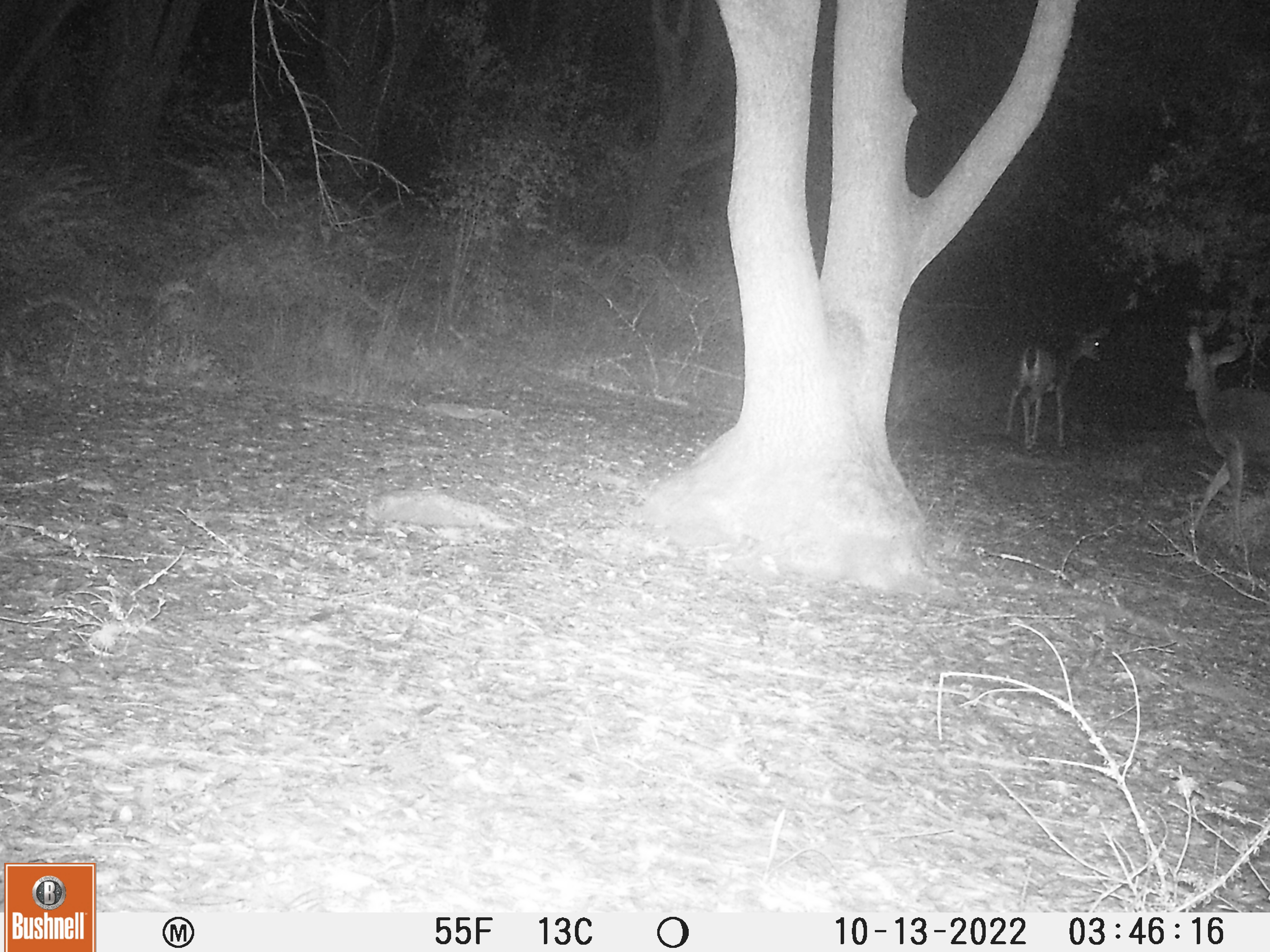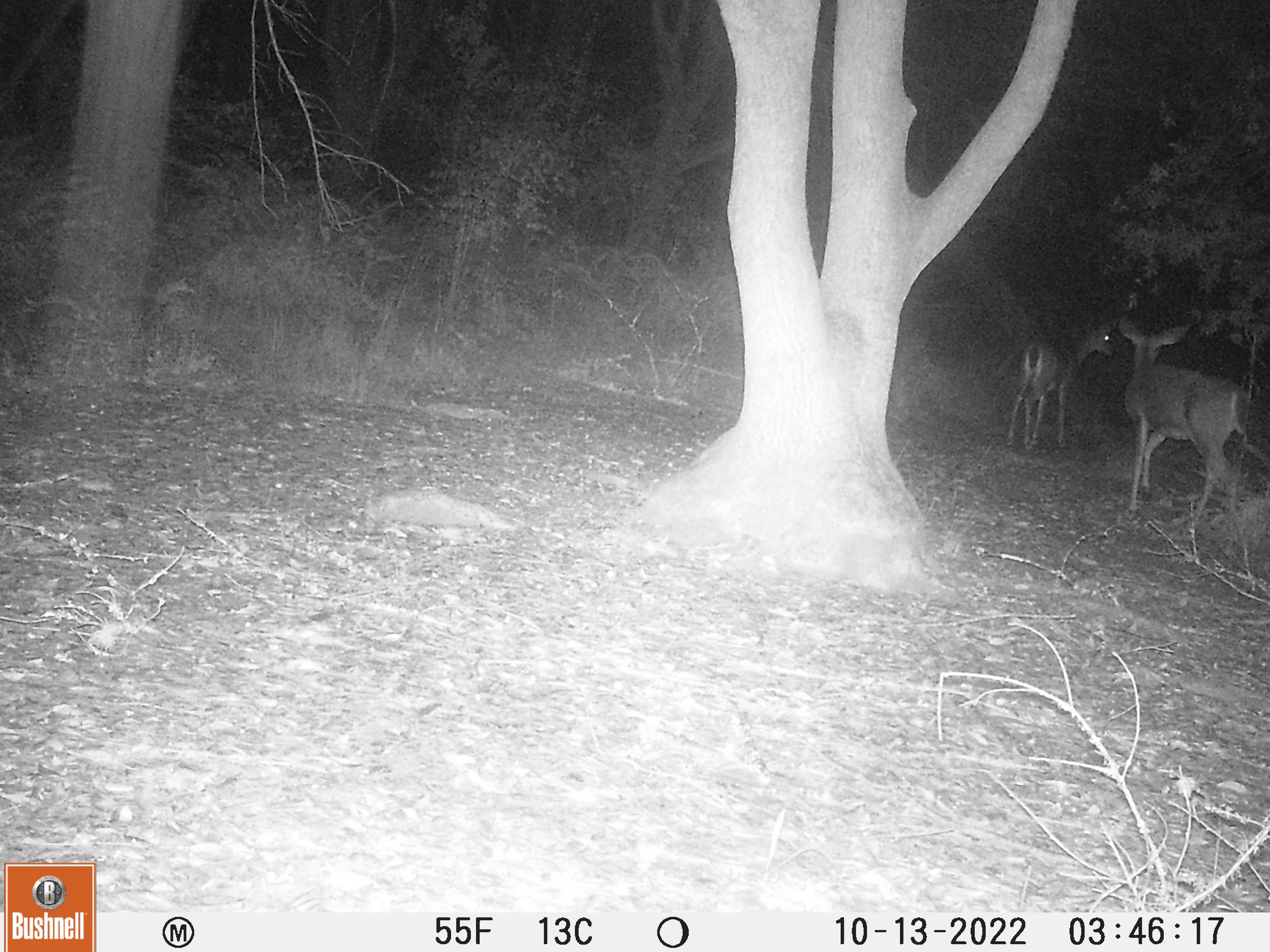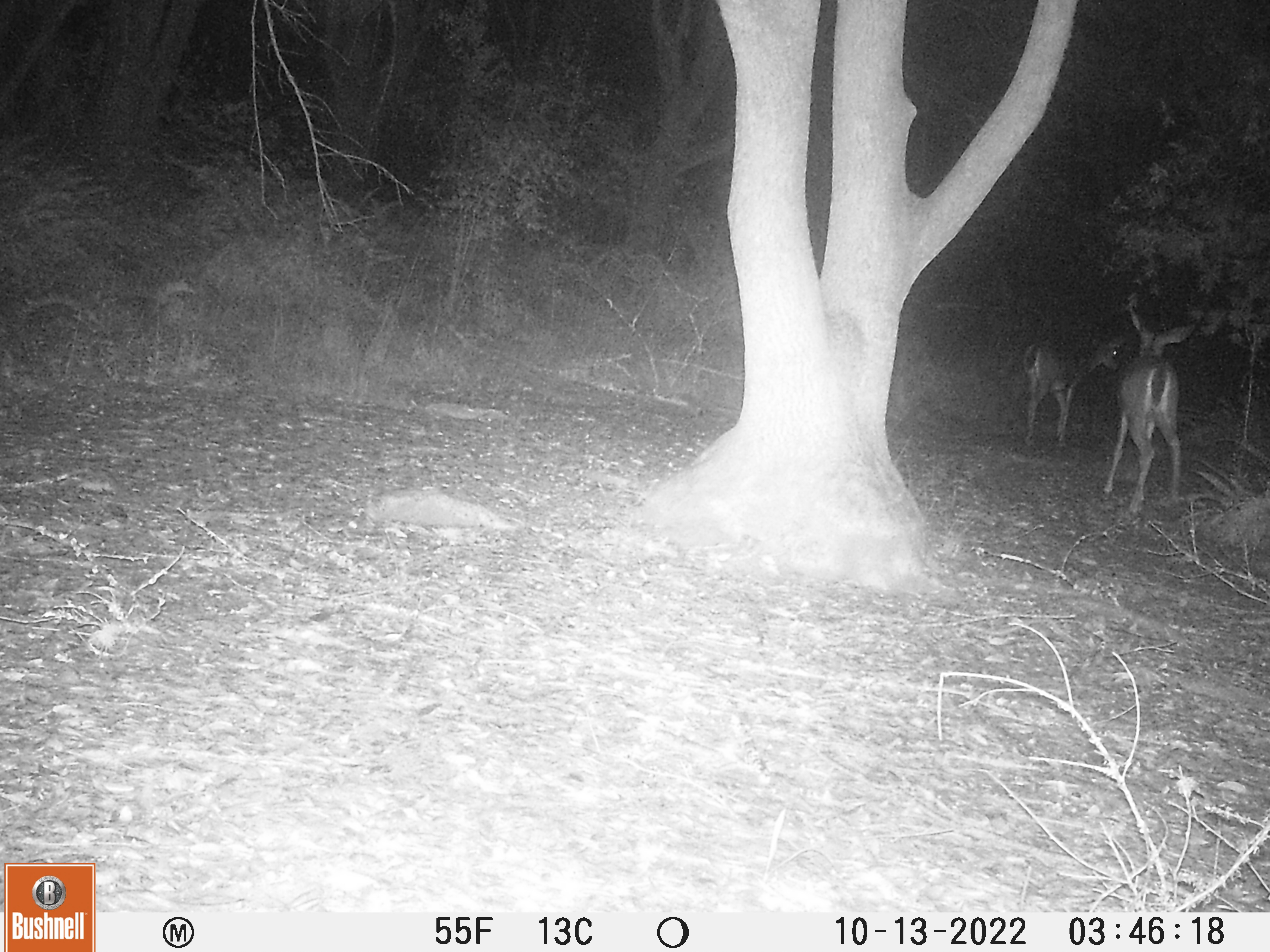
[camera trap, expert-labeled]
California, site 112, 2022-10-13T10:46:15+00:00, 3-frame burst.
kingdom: Animalia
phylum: Chordata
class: Mammalia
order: Artiodactyla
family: Cervidae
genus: Odocoileus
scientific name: Odocoileus hemionus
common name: mule deer